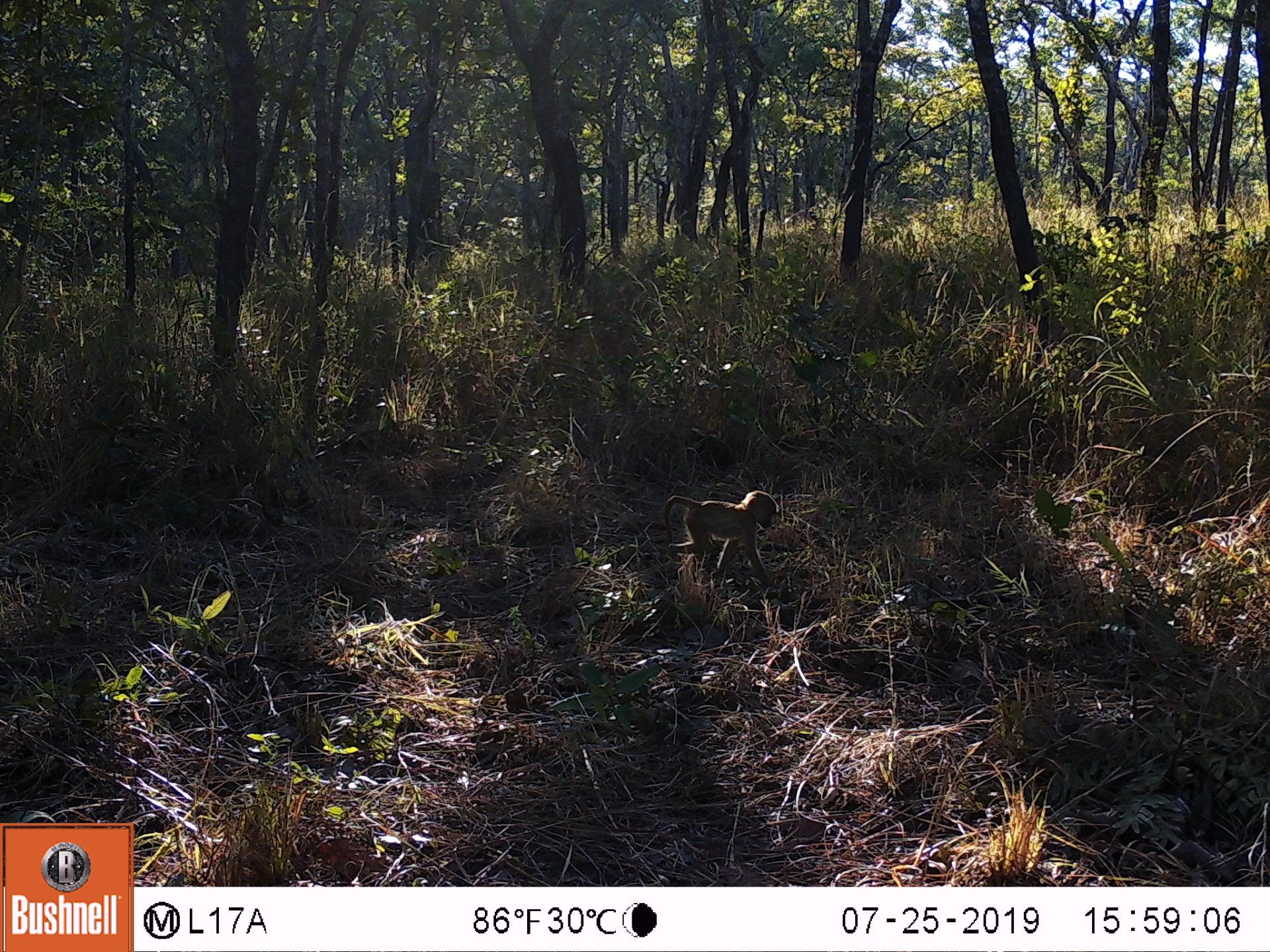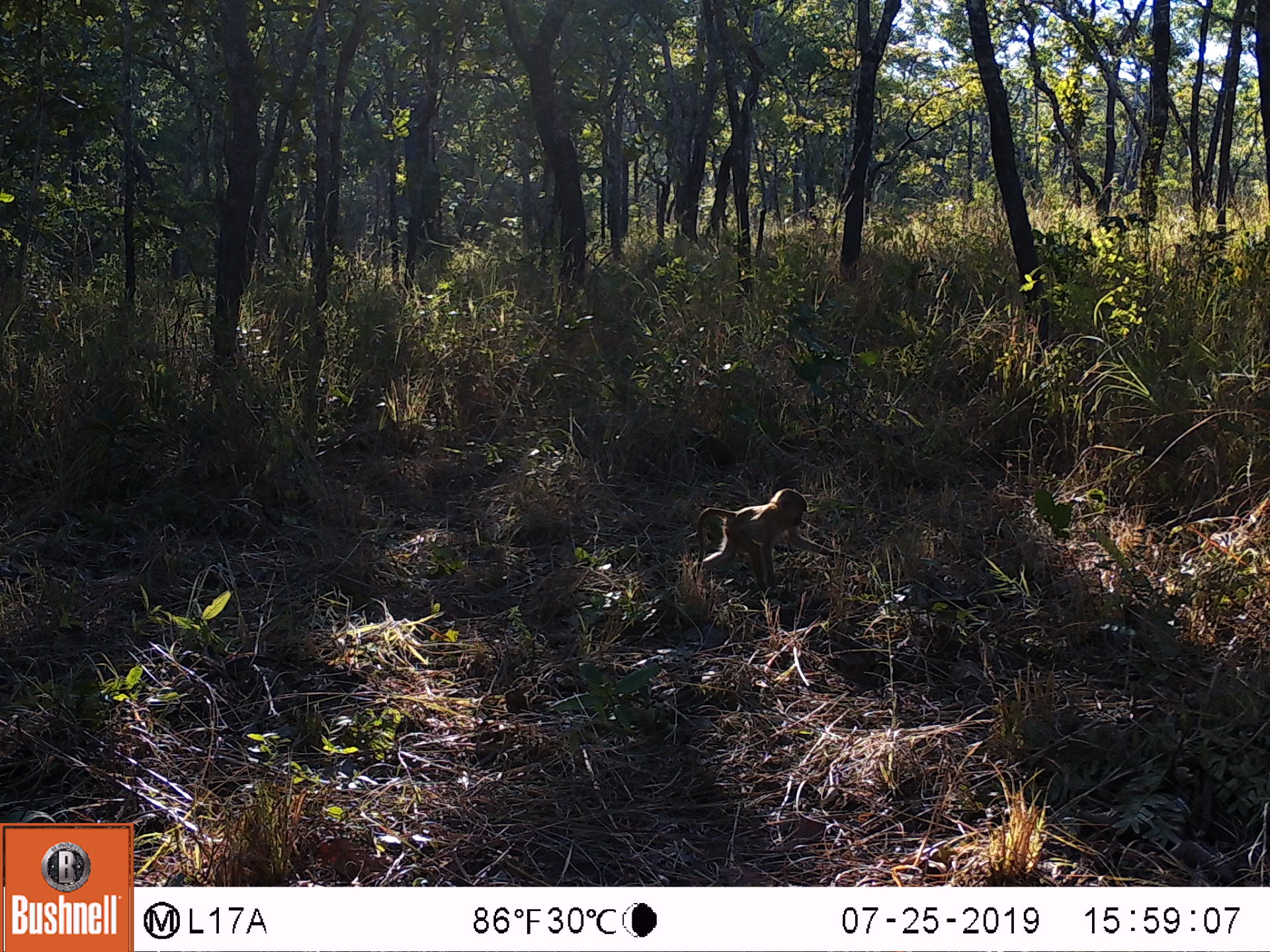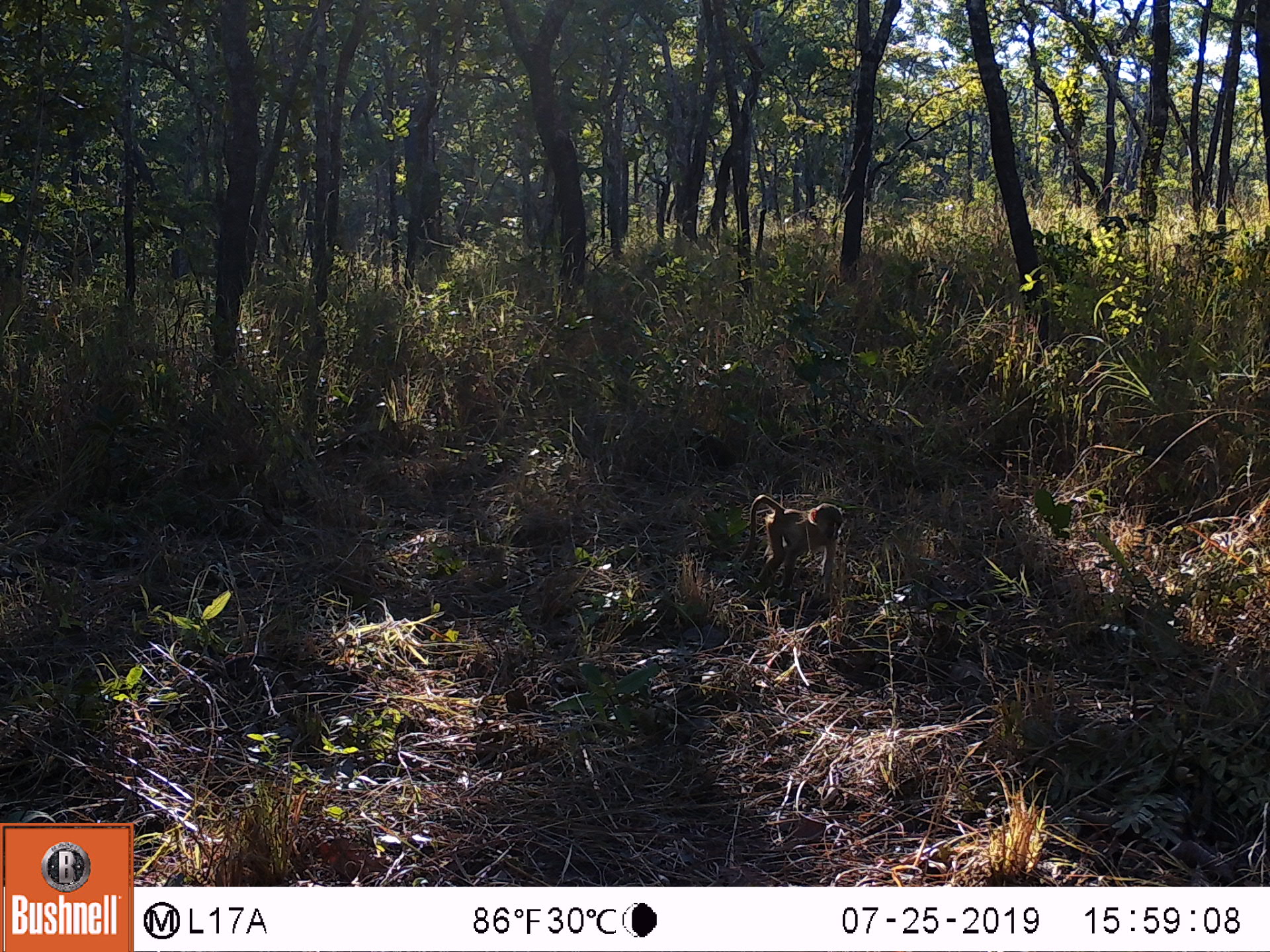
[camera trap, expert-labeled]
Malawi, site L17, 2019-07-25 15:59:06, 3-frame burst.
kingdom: Animalia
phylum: Chordata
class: Mammalia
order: Primates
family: Cercopithecidae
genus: Papio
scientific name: Papio cynocephalus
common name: yellow baboon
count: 1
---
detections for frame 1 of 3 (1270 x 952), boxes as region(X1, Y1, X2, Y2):
yellow baboon: region(659, 481, 784, 589)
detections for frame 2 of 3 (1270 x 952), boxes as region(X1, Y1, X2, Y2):
yellow baboon: region(686, 484, 848, 587)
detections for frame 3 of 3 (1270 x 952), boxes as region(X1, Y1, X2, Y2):
yellow baboon: region(738, 485, 845, 596)